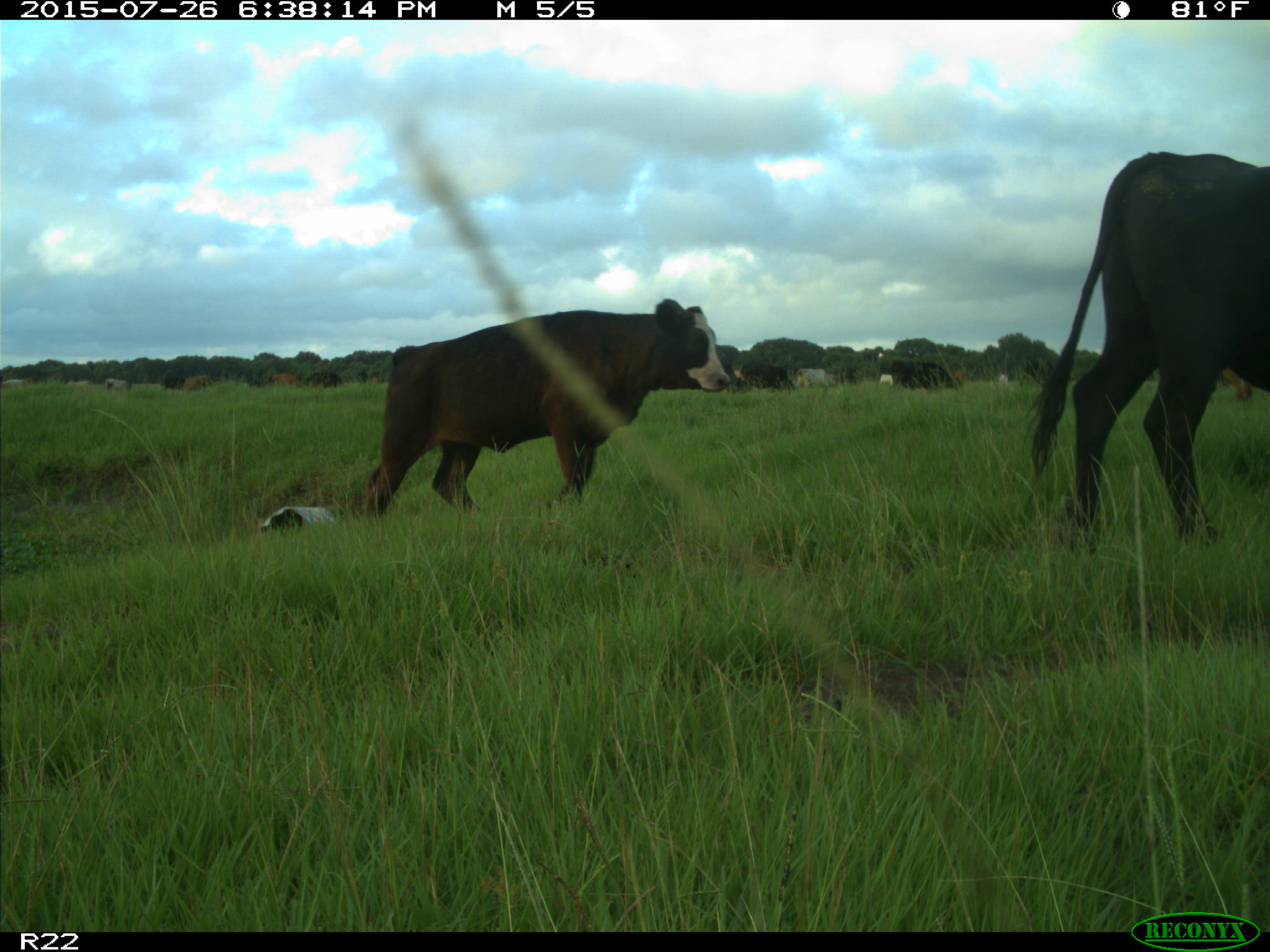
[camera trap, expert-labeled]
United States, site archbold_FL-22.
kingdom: Animalia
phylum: Chordata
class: Mammalia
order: Artiodactyla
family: Bovidae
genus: Bos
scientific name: Bos taurus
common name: domestic cow